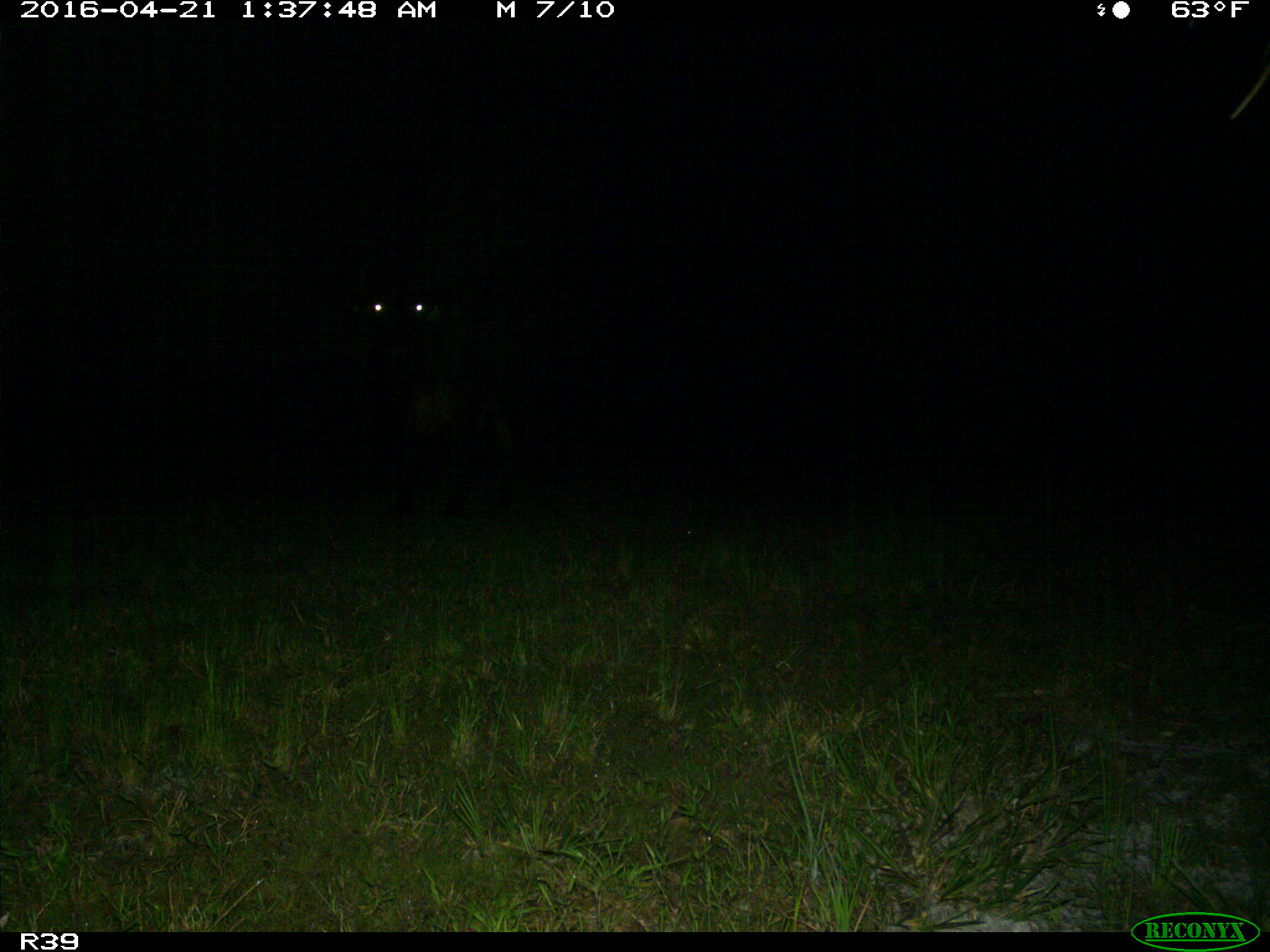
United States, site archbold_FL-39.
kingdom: Animalia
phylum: Chordata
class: Mammalia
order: Artiodactyla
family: Bovidae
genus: Bos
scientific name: Bos taurus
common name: domestic cow